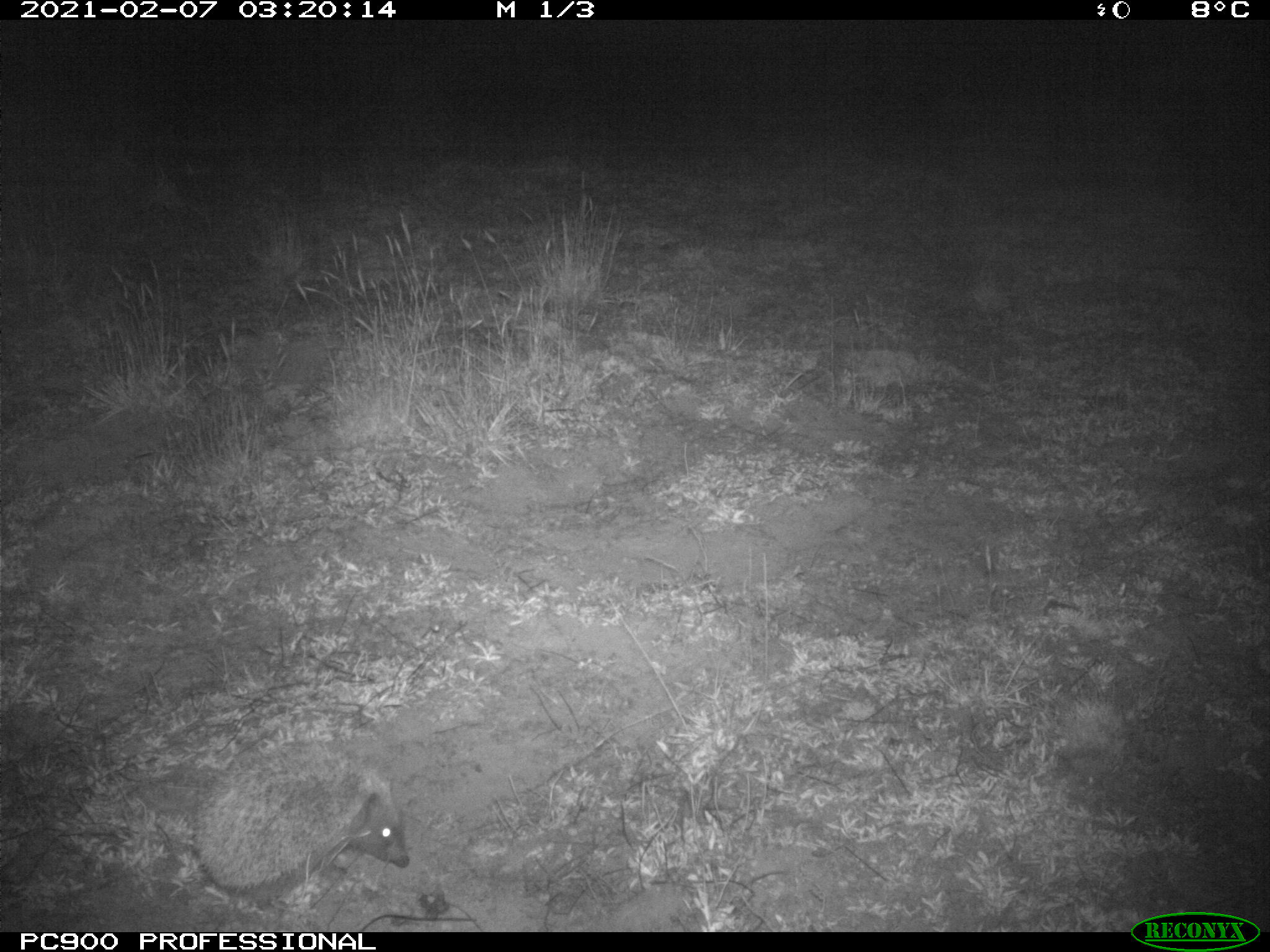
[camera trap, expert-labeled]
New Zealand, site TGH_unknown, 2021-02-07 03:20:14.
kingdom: Animalia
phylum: Chordata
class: Mammalia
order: Eulipotyphla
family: Erinaceidae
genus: Erinaceus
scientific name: Erinaceus europaeus europaeus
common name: european hedgehog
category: hedgehog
Hedgehog (european hedgehog) (Erinaceus europaeus europaeus).